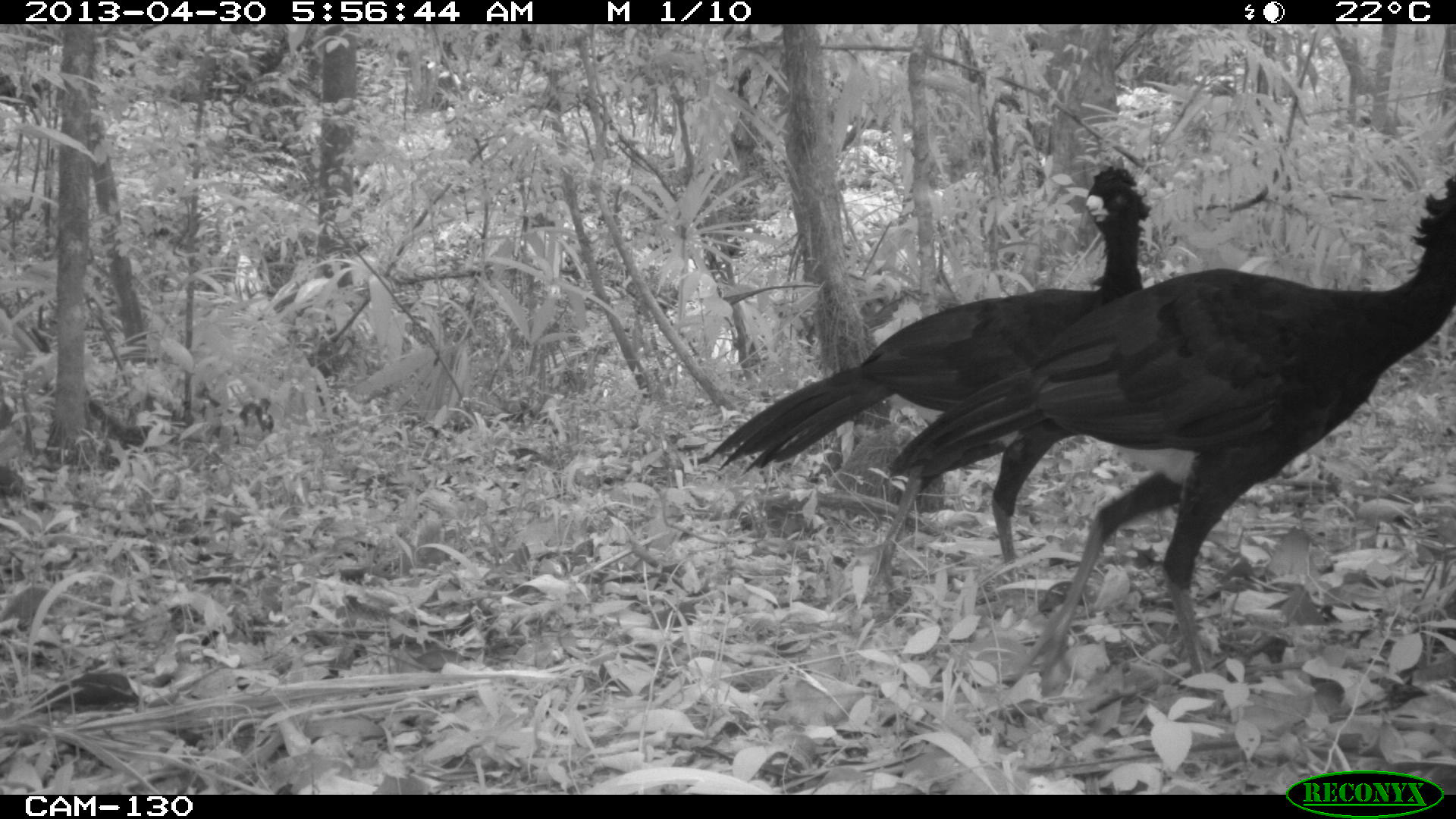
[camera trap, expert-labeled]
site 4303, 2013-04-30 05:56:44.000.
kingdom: Animalia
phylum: Chordata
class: Aves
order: Galliformes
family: Cracidae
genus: Crax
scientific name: Crax rubra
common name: great curassow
Crax rubra (great curassow), count 2, sex male.